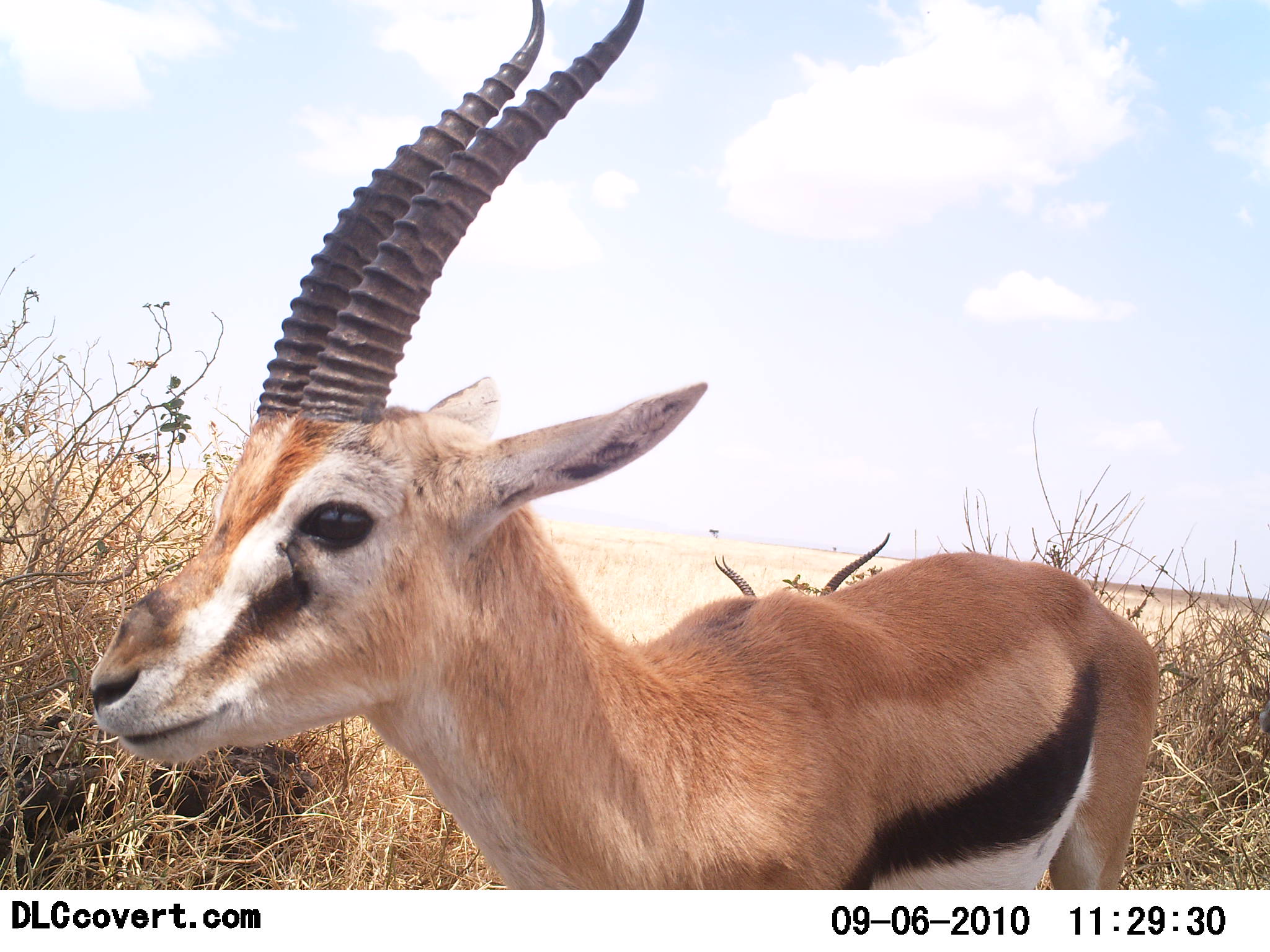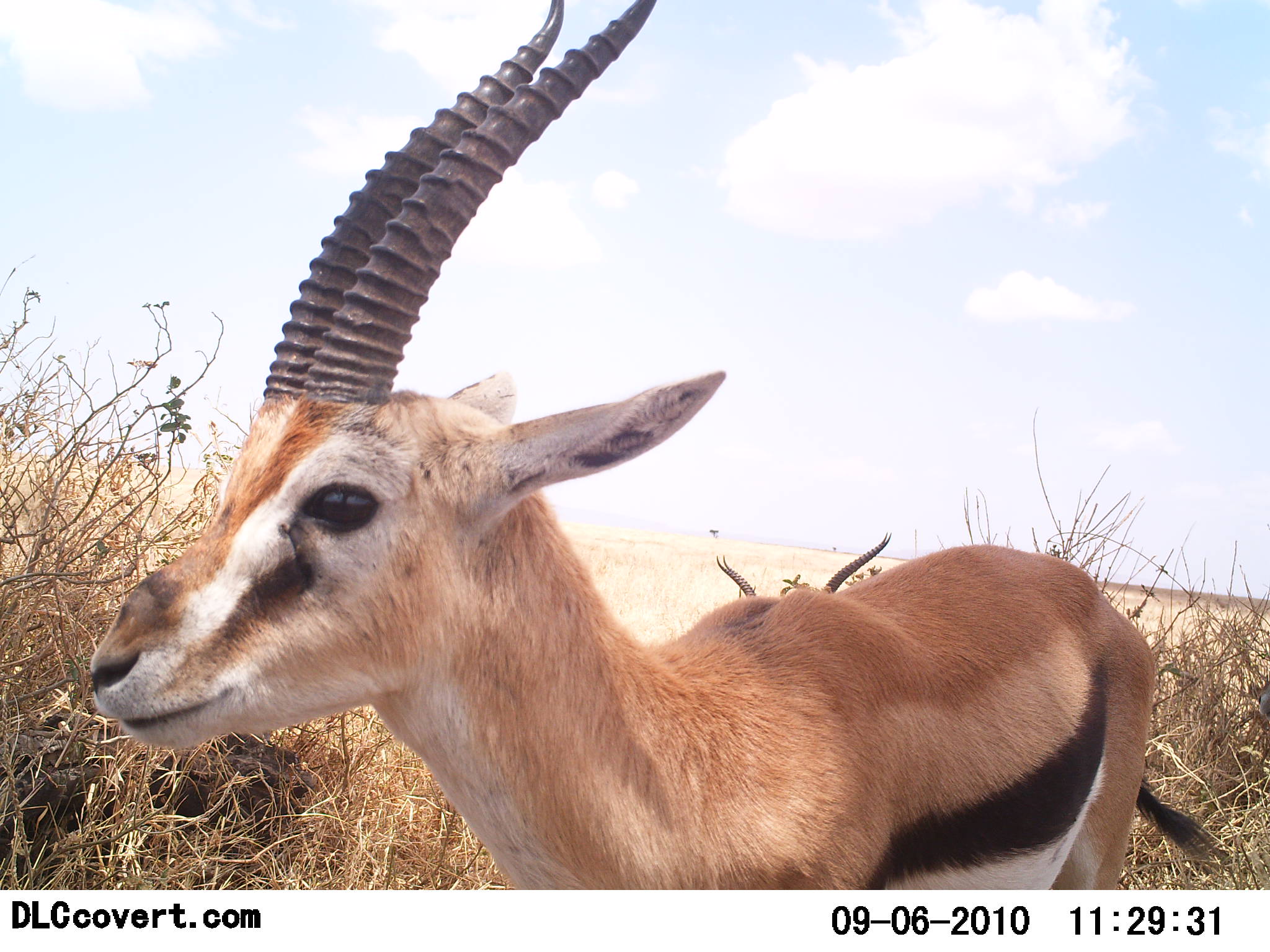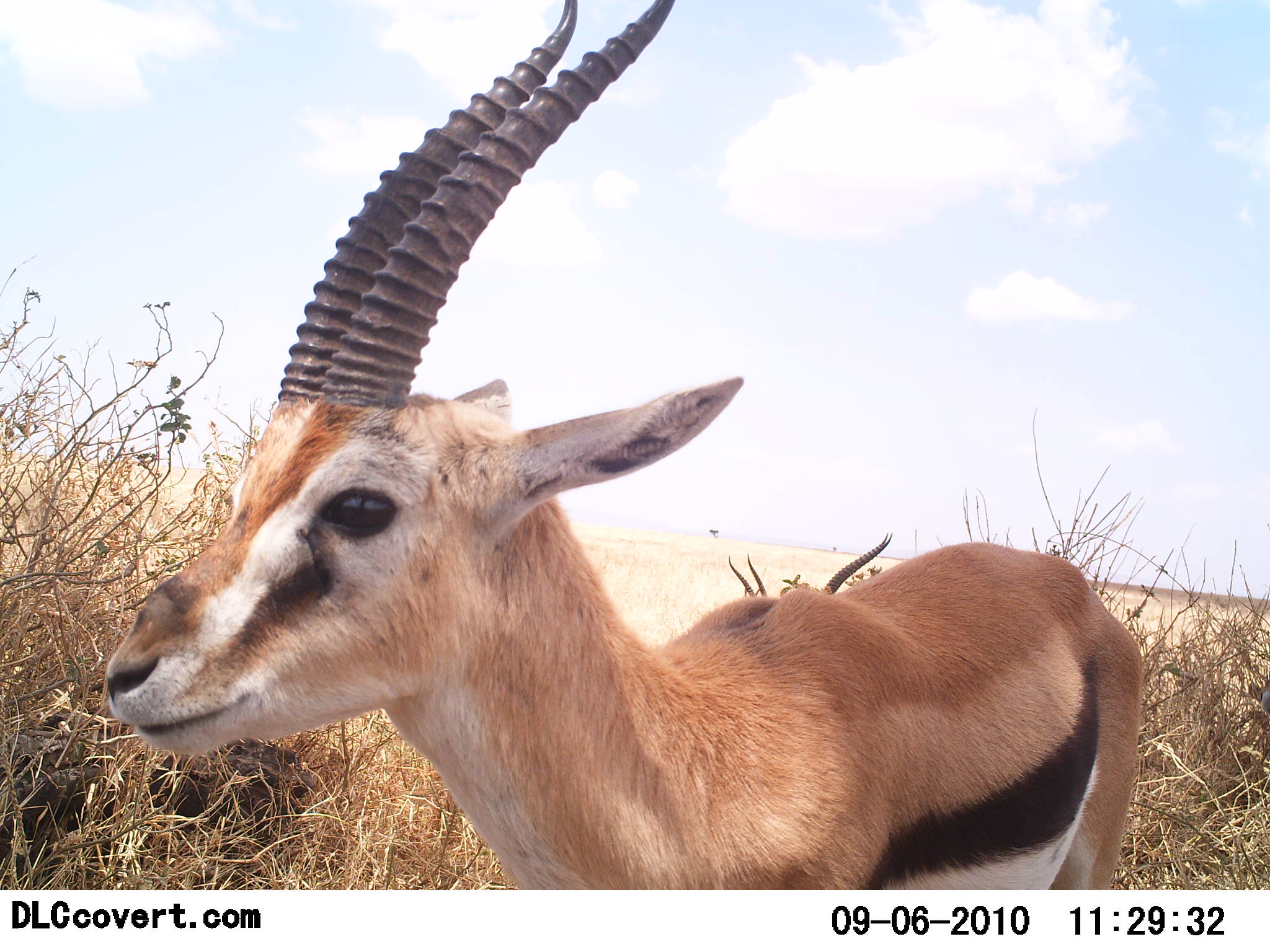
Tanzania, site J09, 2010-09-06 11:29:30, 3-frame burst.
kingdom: Animalia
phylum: Chordata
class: Mammalia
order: Artiodactyla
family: Bovidae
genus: Eudorcas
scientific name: Eudorcas thomsonii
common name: thomson's gazelle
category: gazellethomsons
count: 3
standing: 100%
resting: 9%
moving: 9%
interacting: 0%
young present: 0%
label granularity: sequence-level